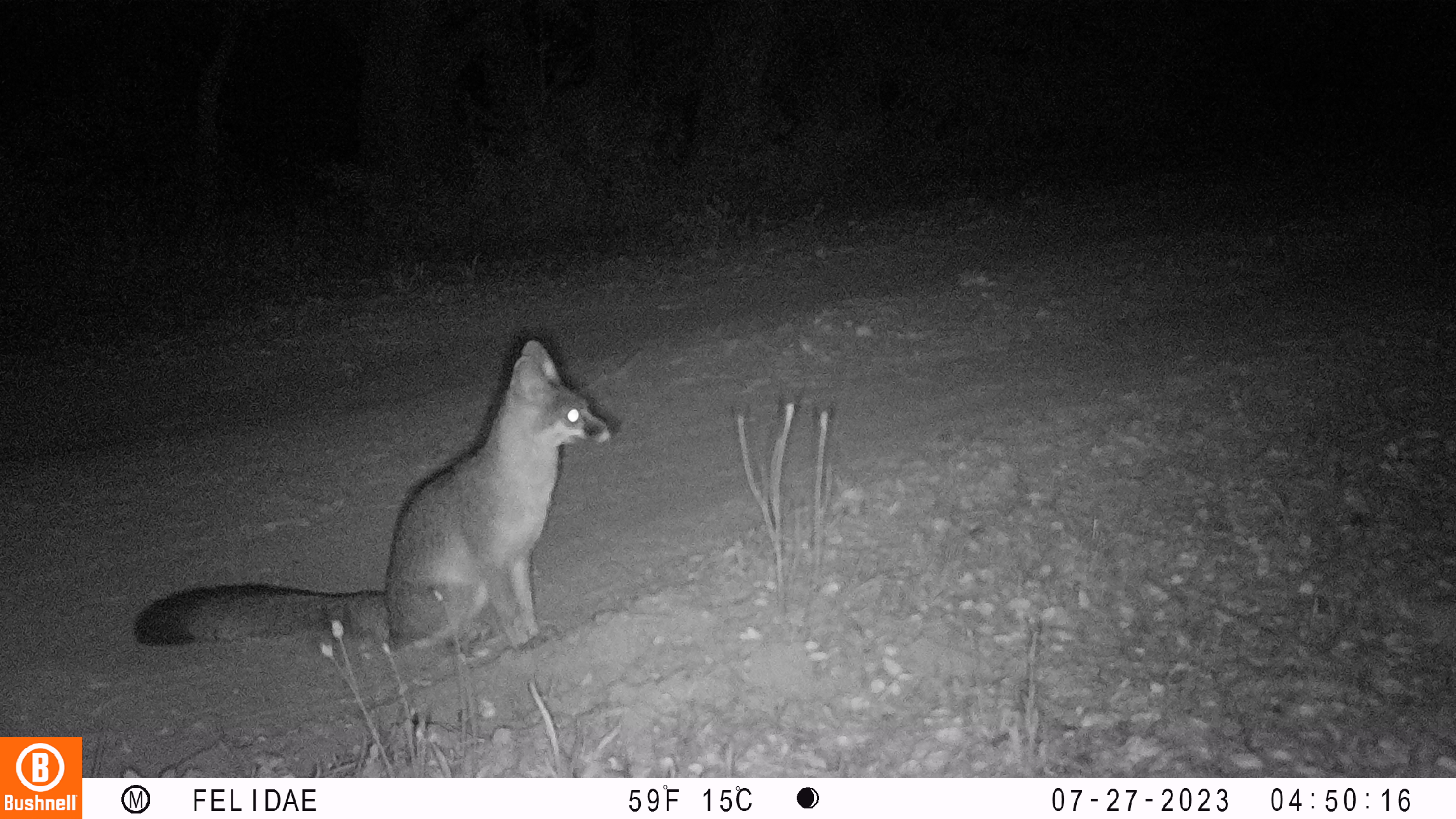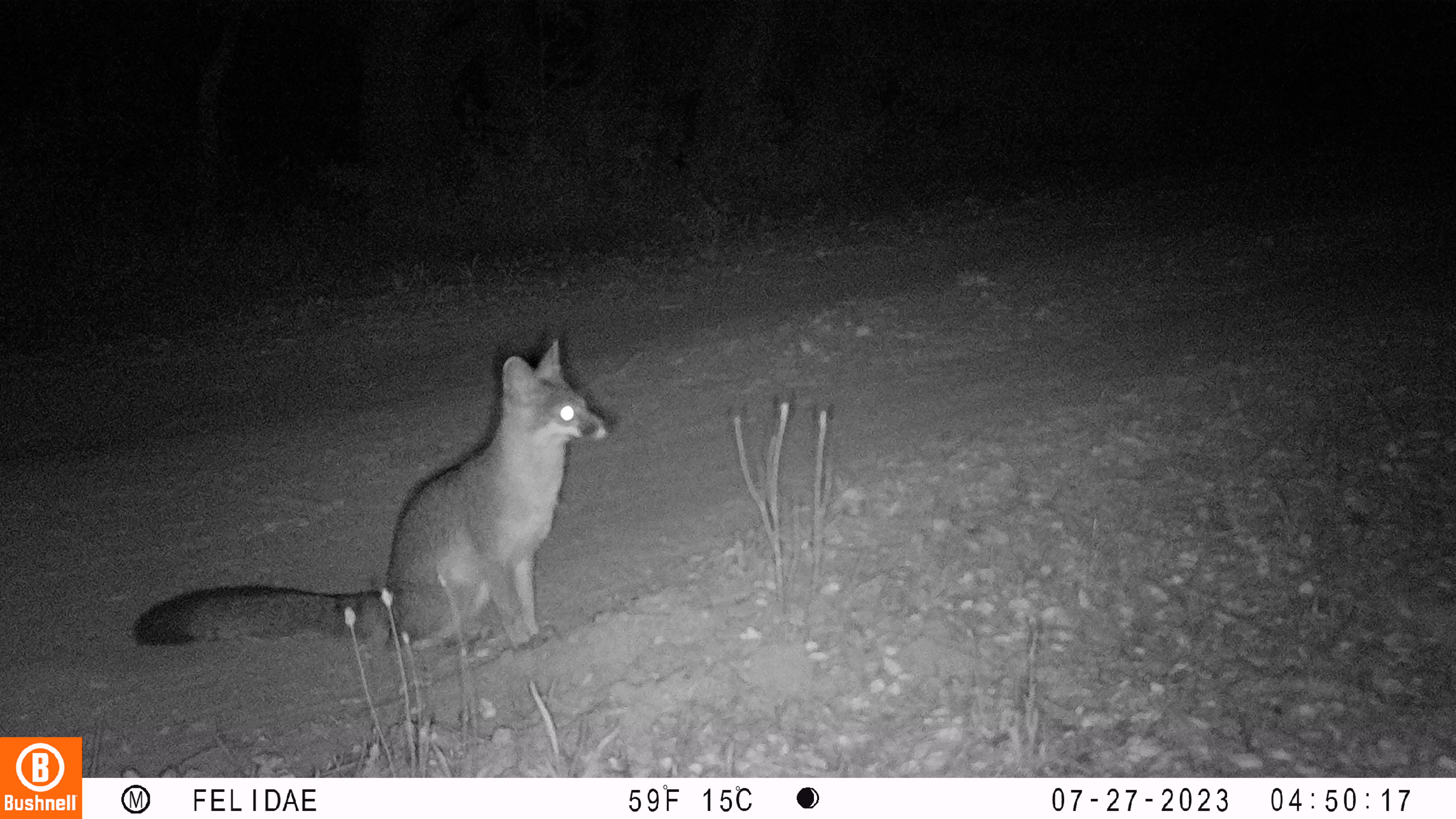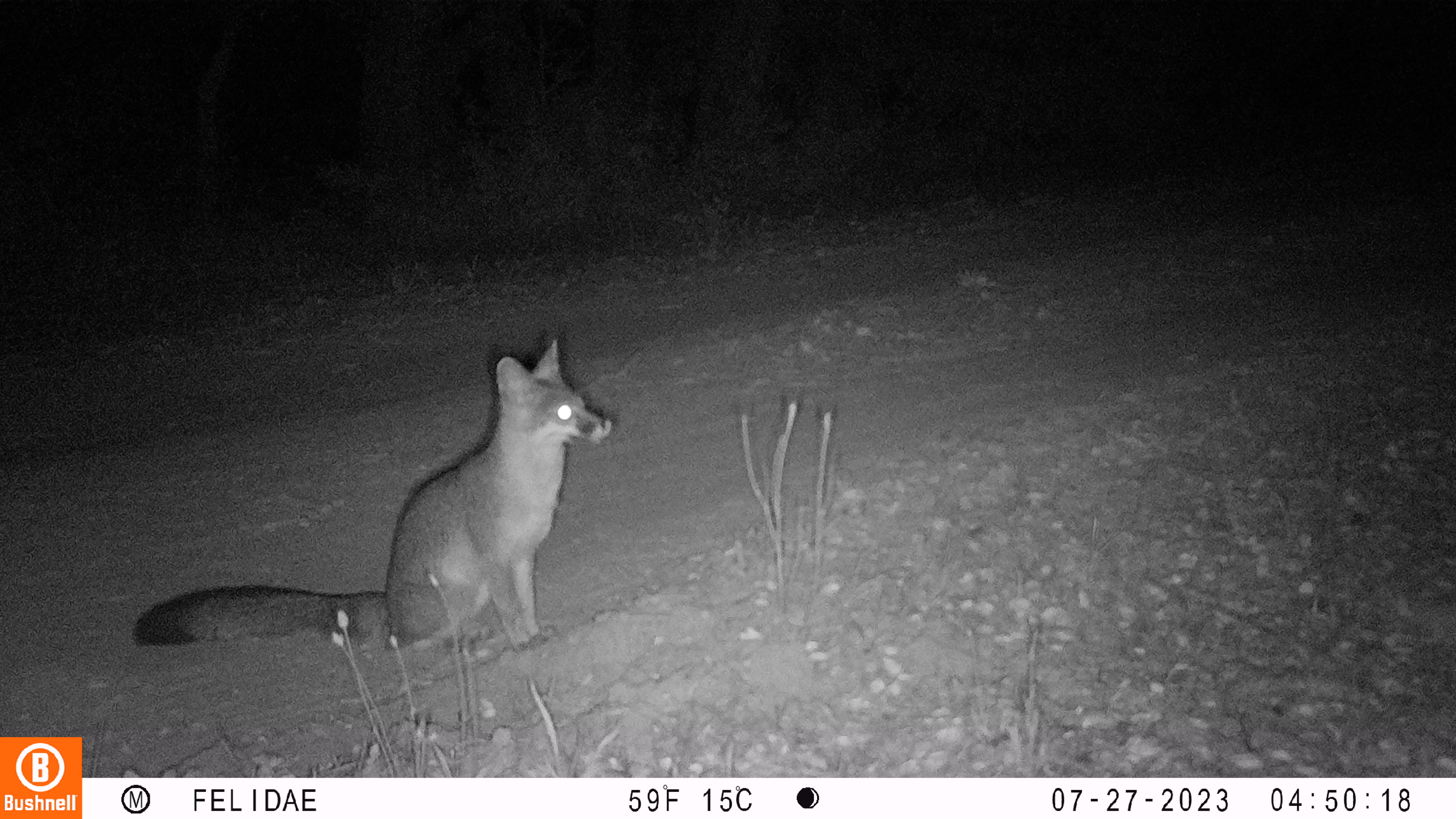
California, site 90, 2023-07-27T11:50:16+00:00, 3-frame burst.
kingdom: Animalia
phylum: Chordata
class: Mammalia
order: Carnivora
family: Canidae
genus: Urocyon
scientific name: Urocyon cinereoargenteus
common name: gray fox